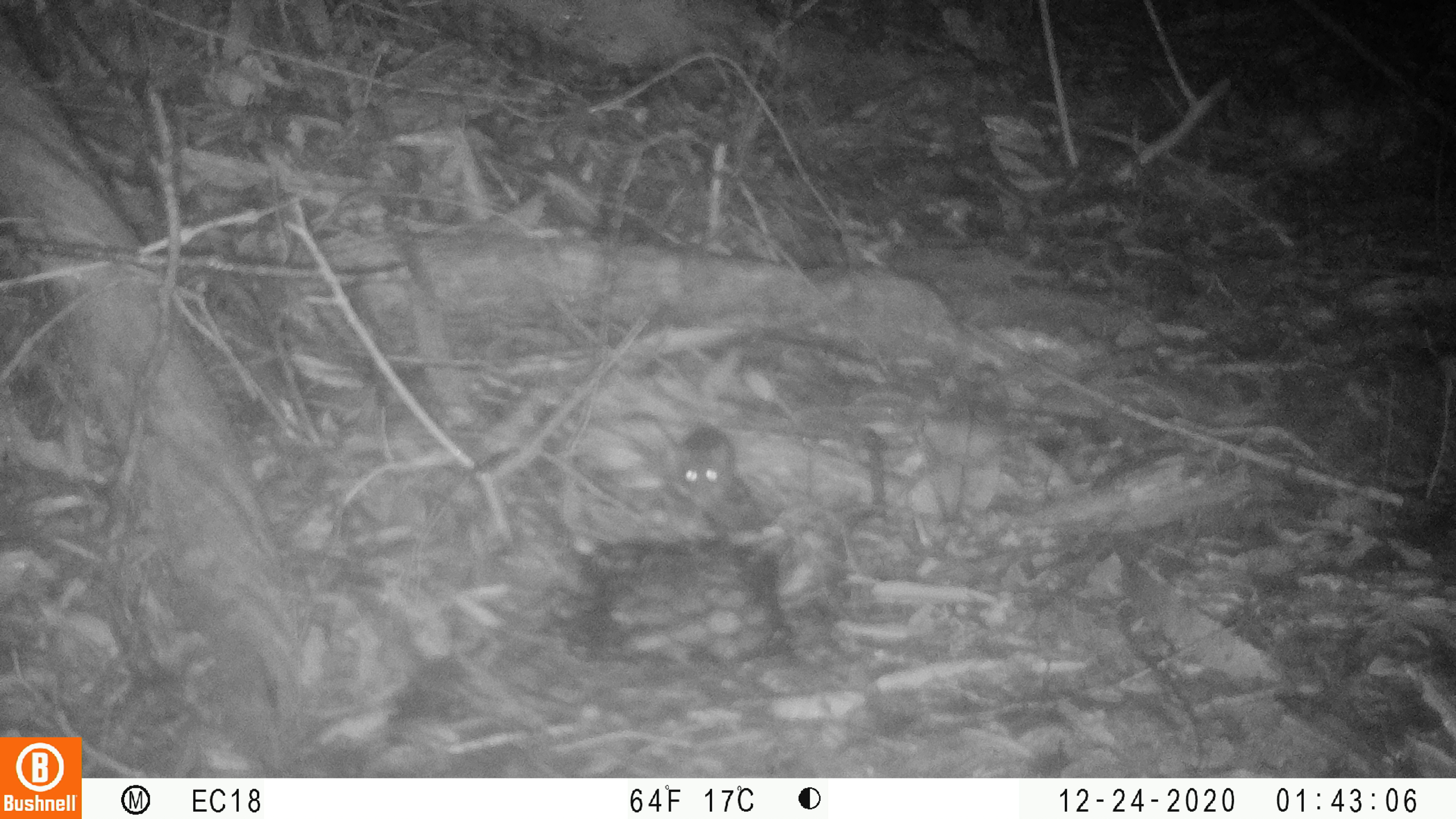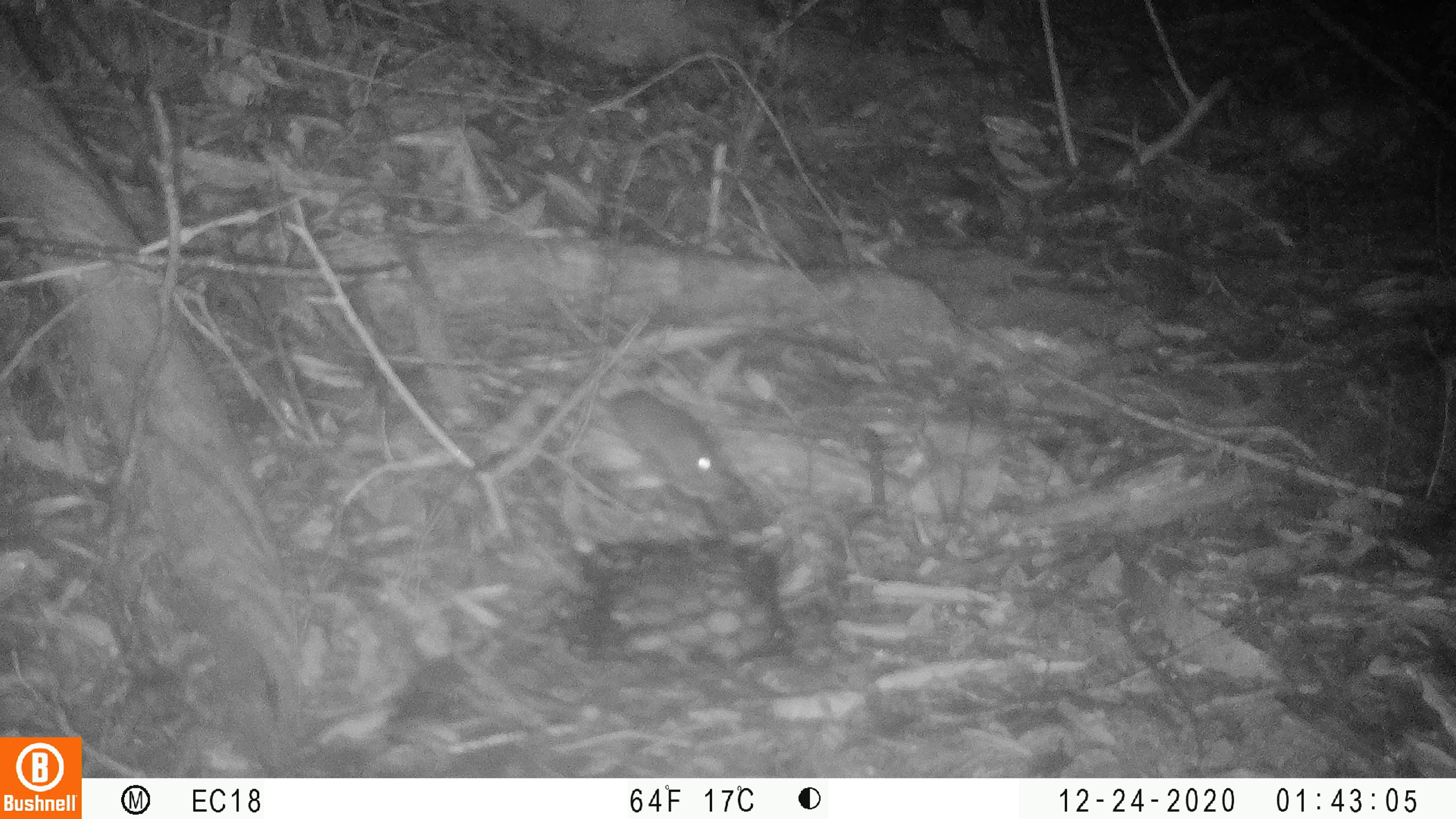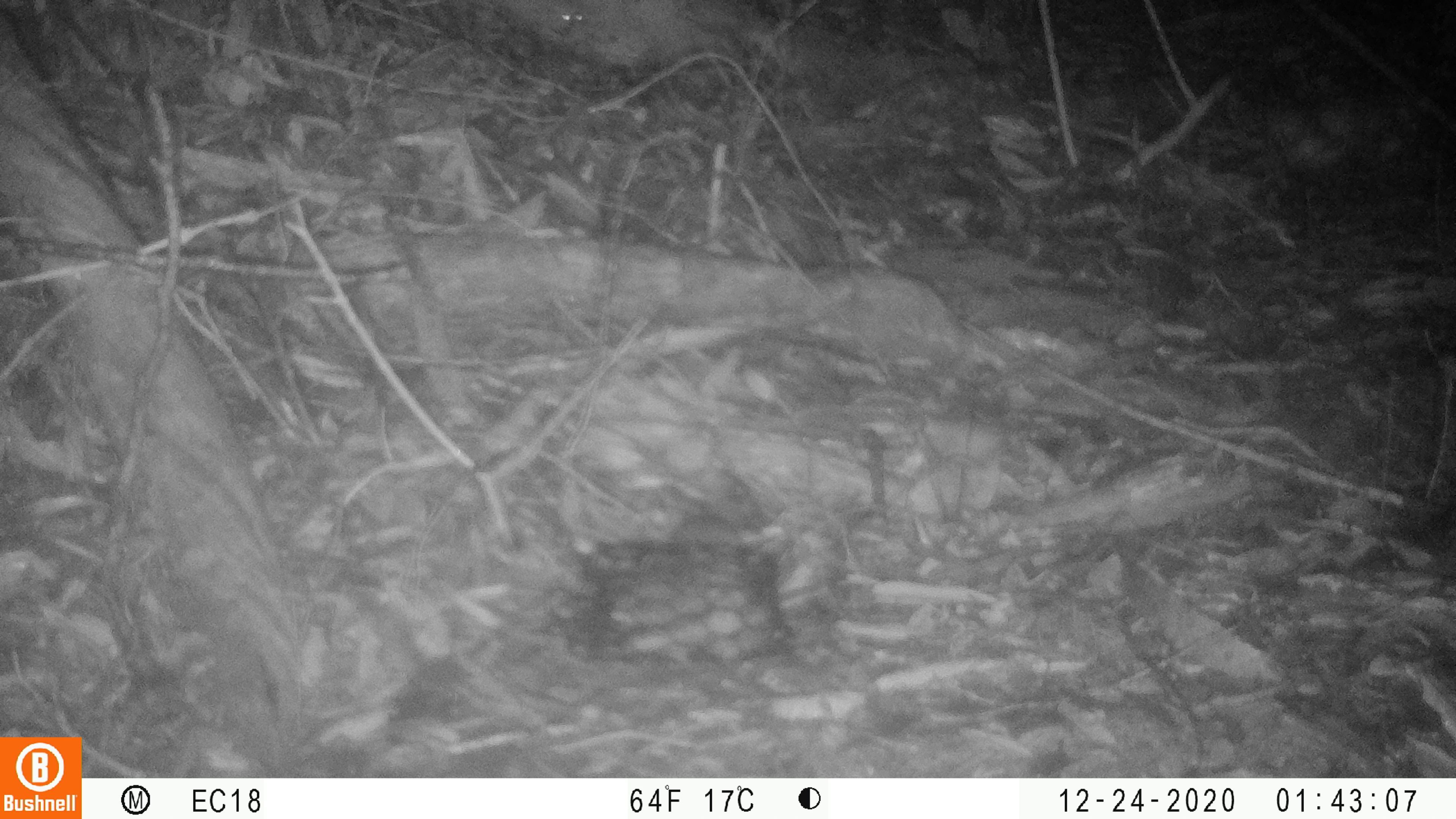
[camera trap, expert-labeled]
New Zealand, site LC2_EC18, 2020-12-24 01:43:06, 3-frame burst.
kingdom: Animalia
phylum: Chordata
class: Mammalia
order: Rodentia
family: Muridae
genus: Mus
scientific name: Mus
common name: mouse